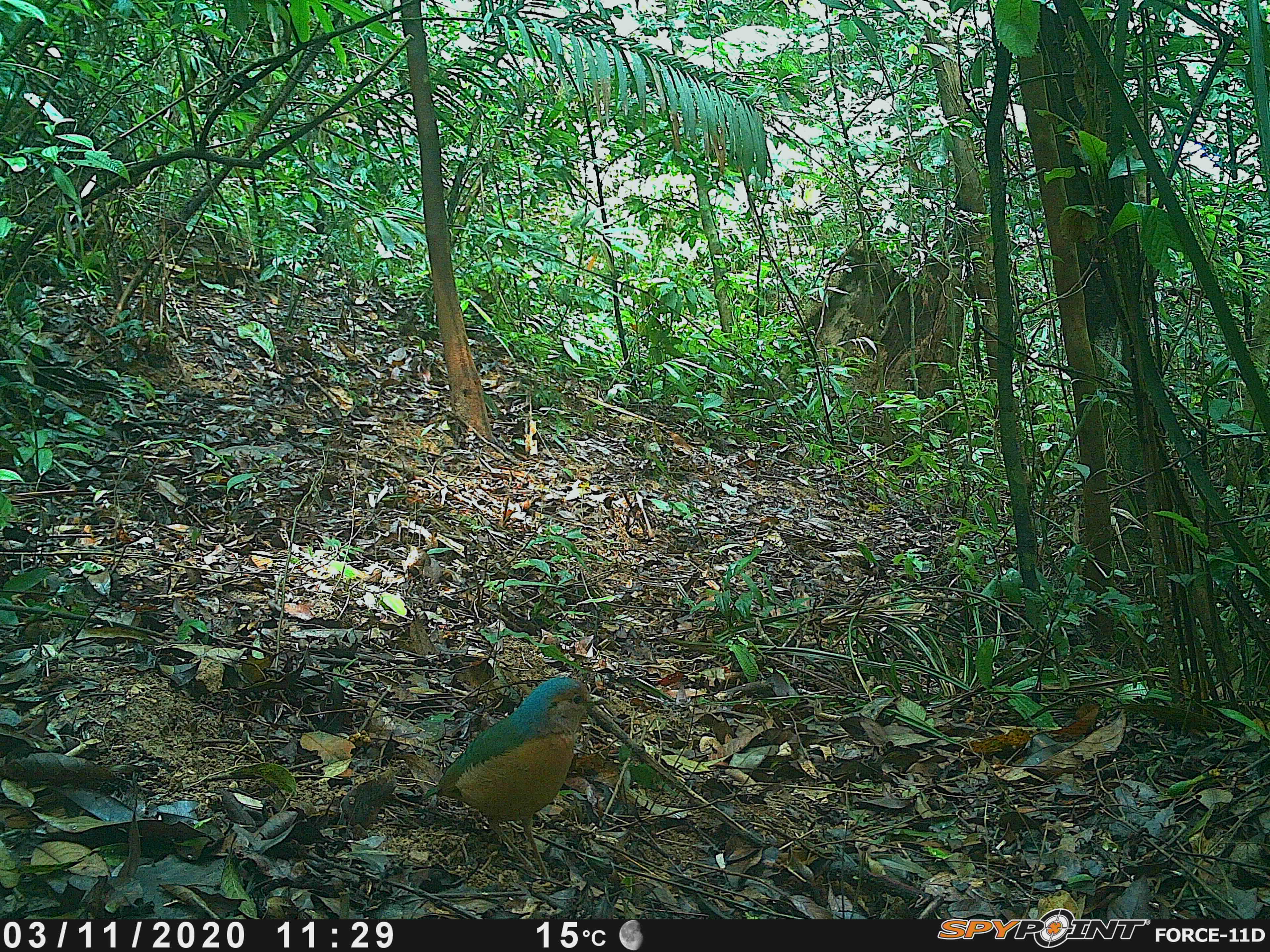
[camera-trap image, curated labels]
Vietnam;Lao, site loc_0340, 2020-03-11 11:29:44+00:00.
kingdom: Animalia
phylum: Chordata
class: Aves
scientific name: Aves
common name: bird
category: unidentified bird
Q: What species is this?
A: Unidentified bird (bird) (Aves).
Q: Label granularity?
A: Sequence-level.